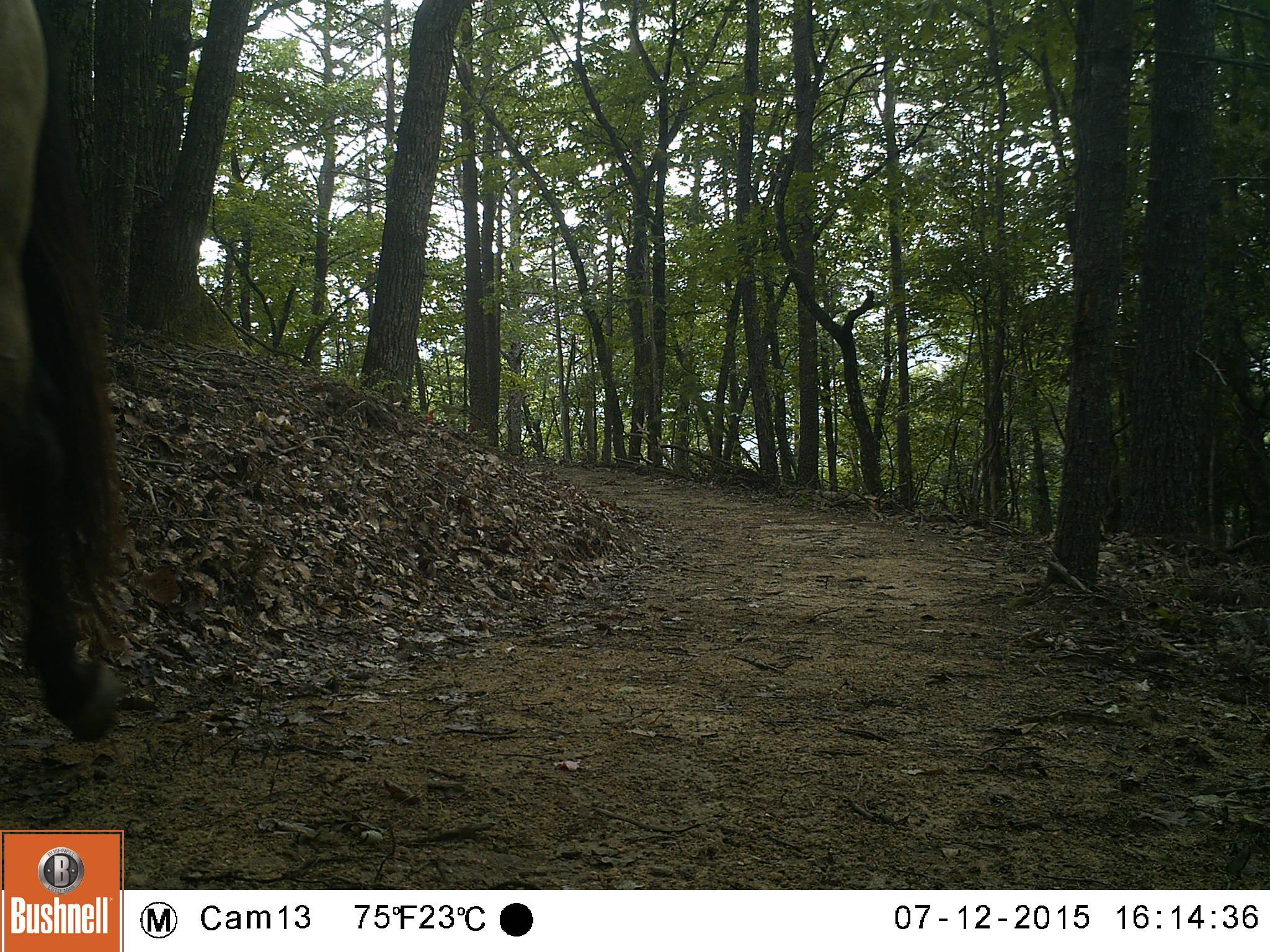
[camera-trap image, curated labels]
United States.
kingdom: Animalia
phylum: Chordata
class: Mammalia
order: Perissodactyla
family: Equidae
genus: Equus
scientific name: Equus caballus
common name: horse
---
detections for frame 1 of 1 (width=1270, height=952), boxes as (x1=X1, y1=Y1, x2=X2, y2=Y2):
Horse: (x1=1, y1=0, x2=133, y2=747)